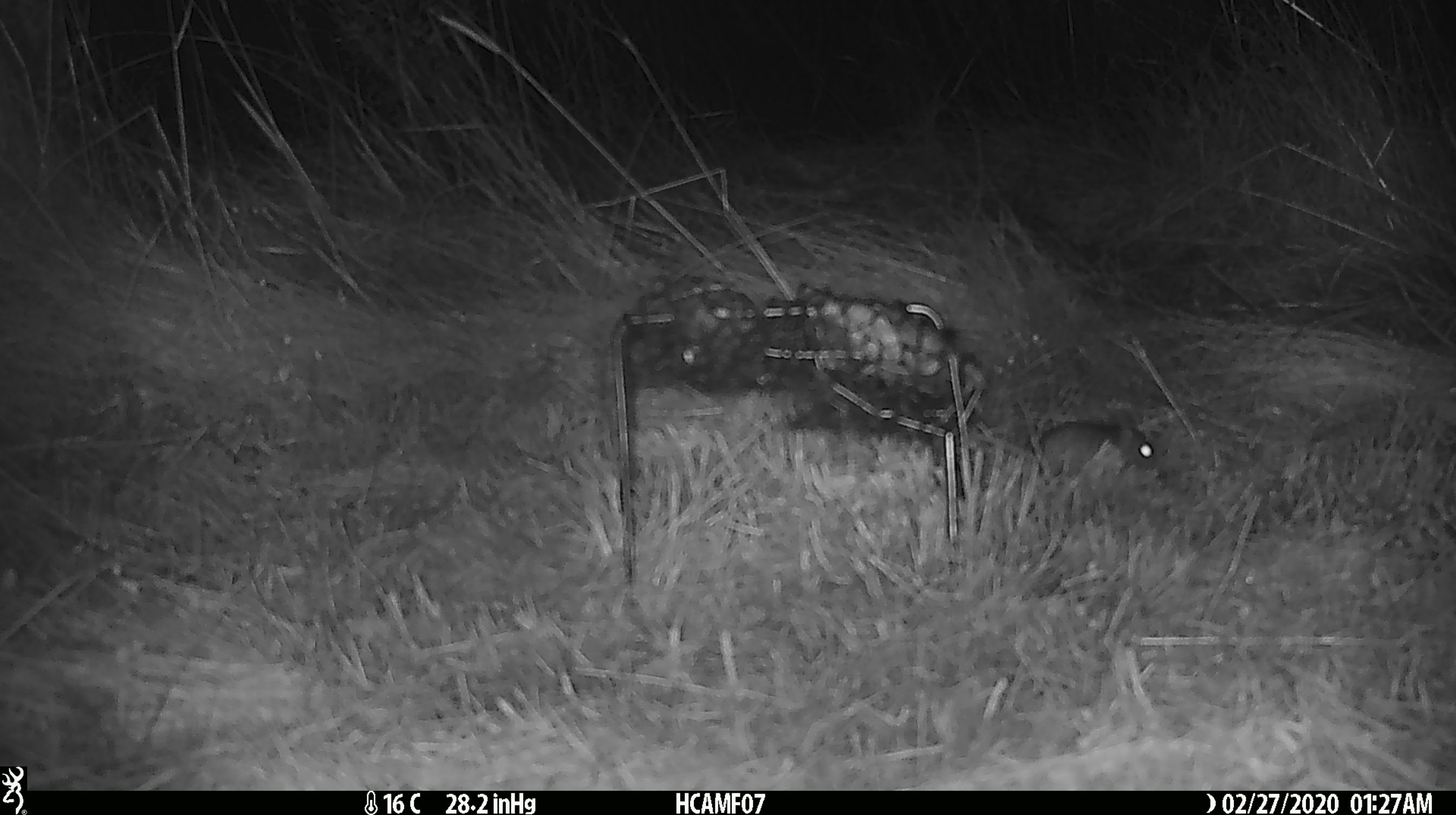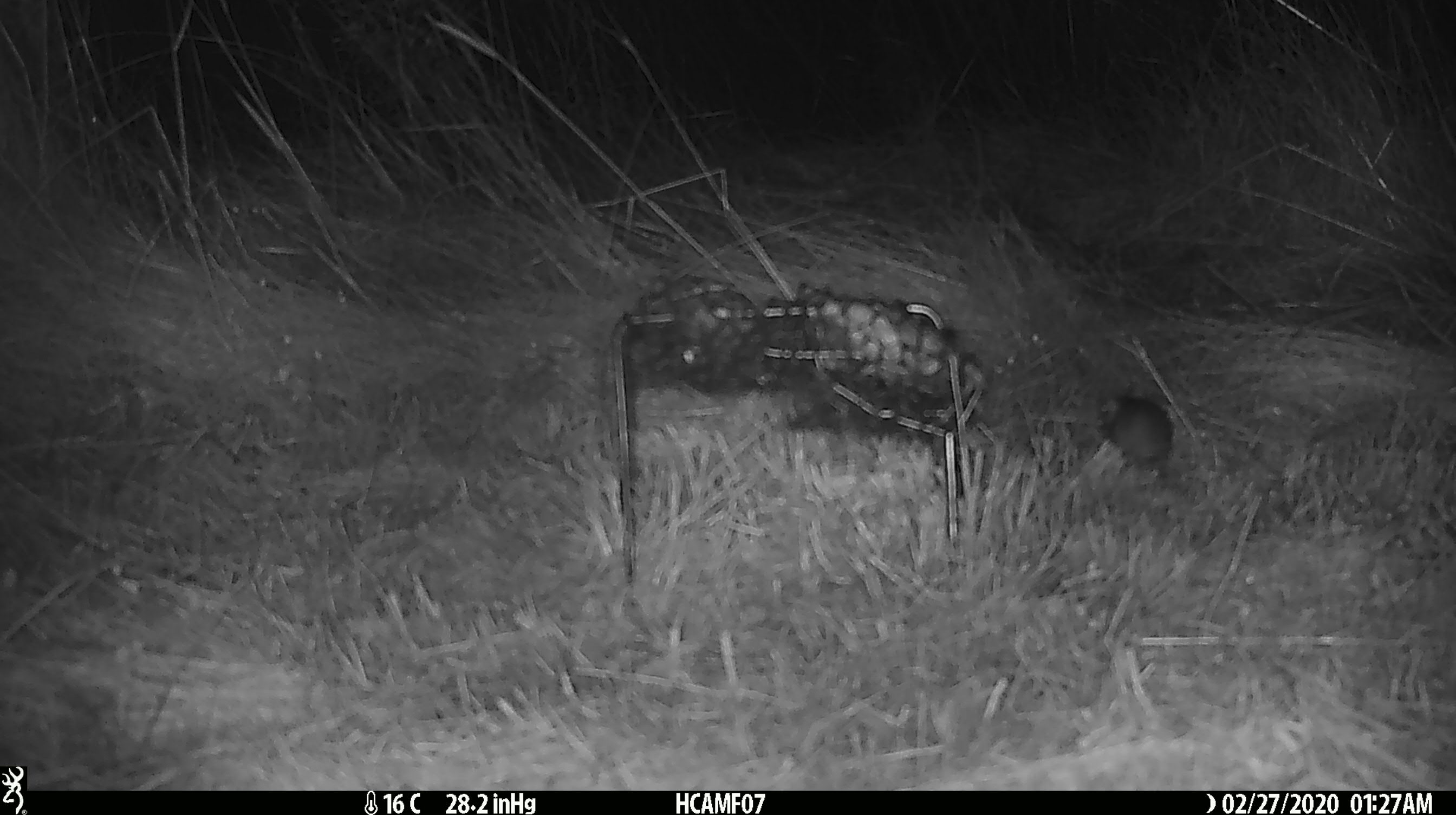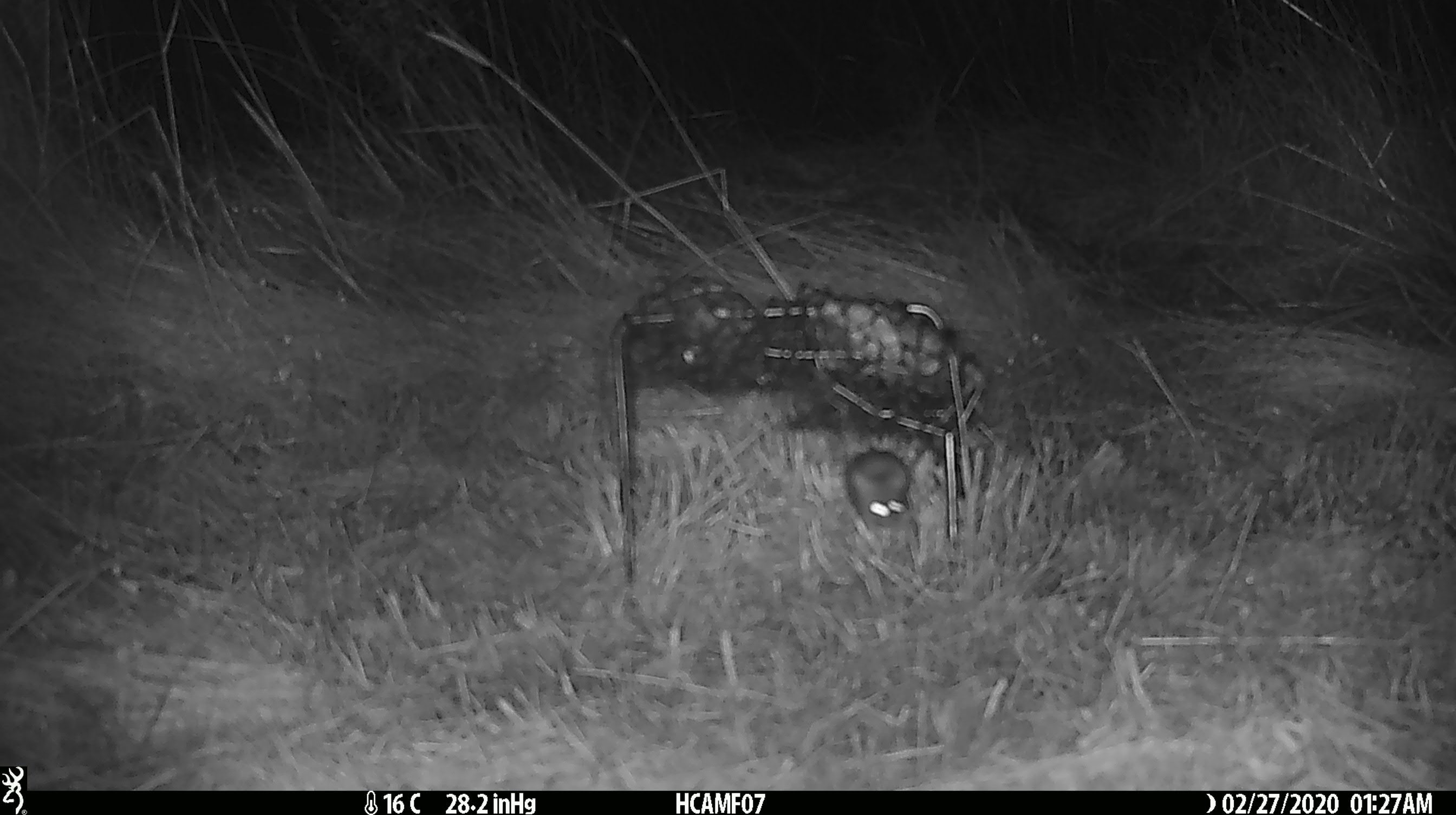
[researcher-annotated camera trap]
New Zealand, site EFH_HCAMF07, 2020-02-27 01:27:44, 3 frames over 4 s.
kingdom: Animalia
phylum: Chordata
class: Mammalia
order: Rodentia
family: Muridae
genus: Mus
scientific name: Mus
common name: mouse